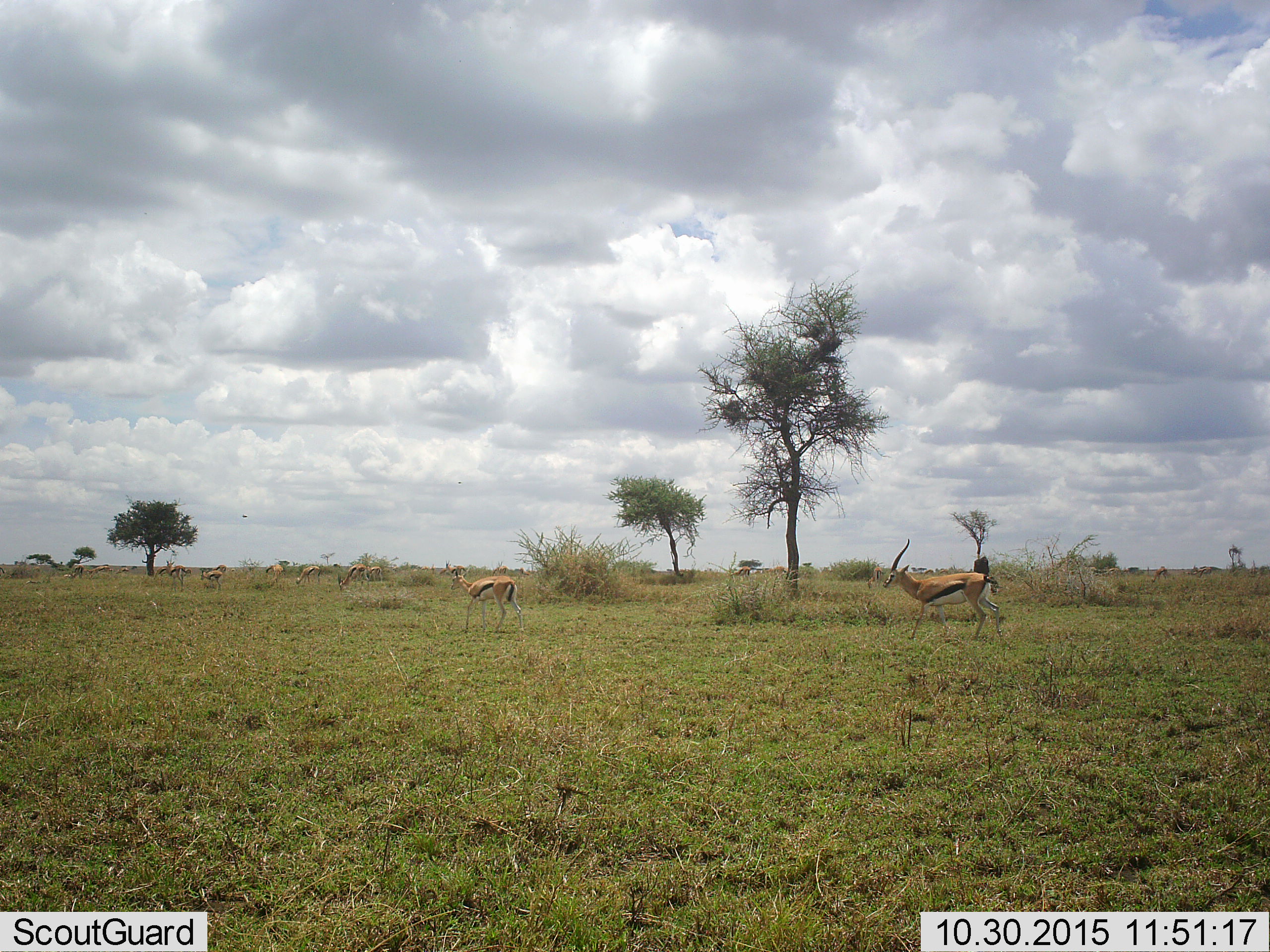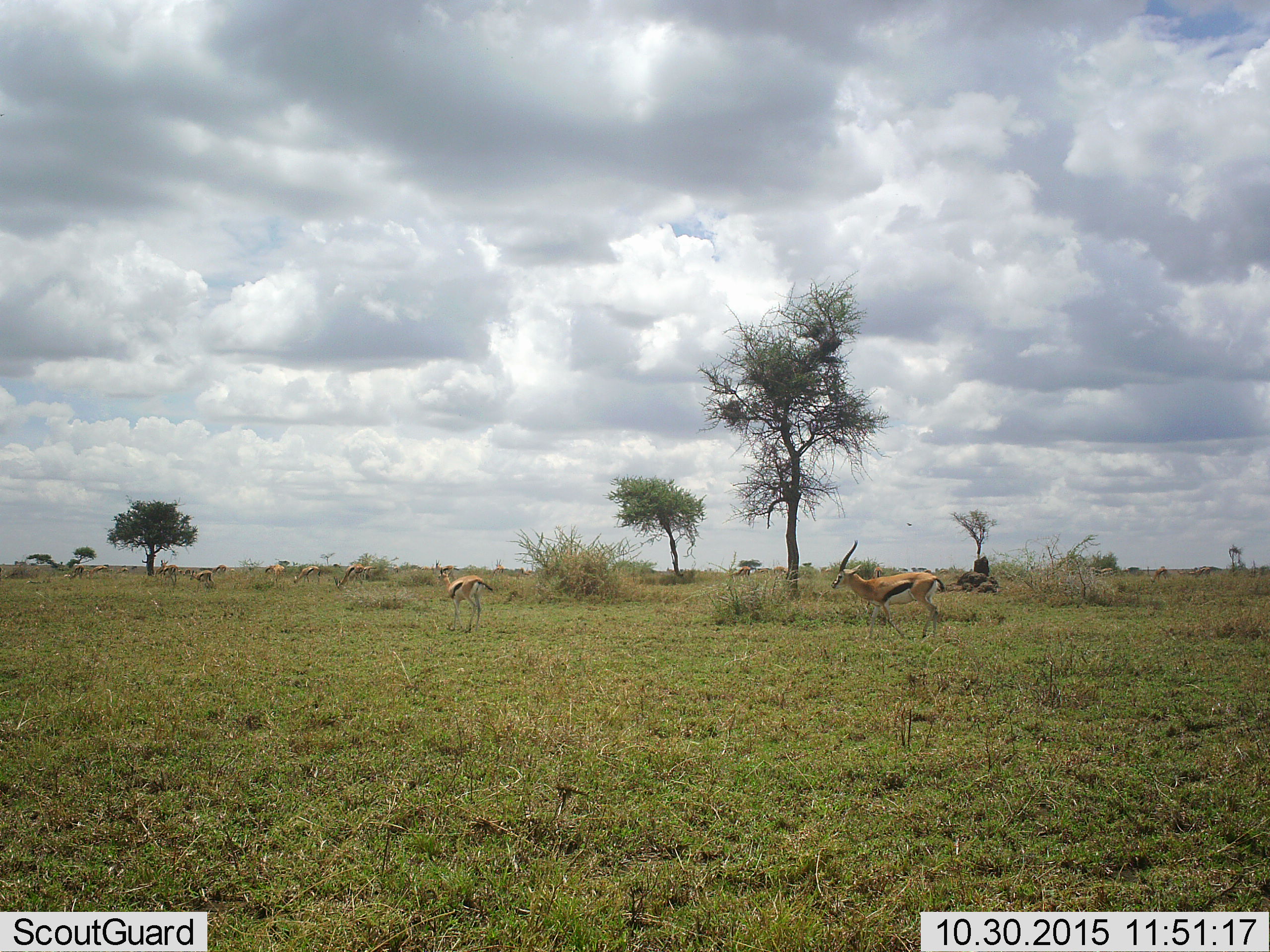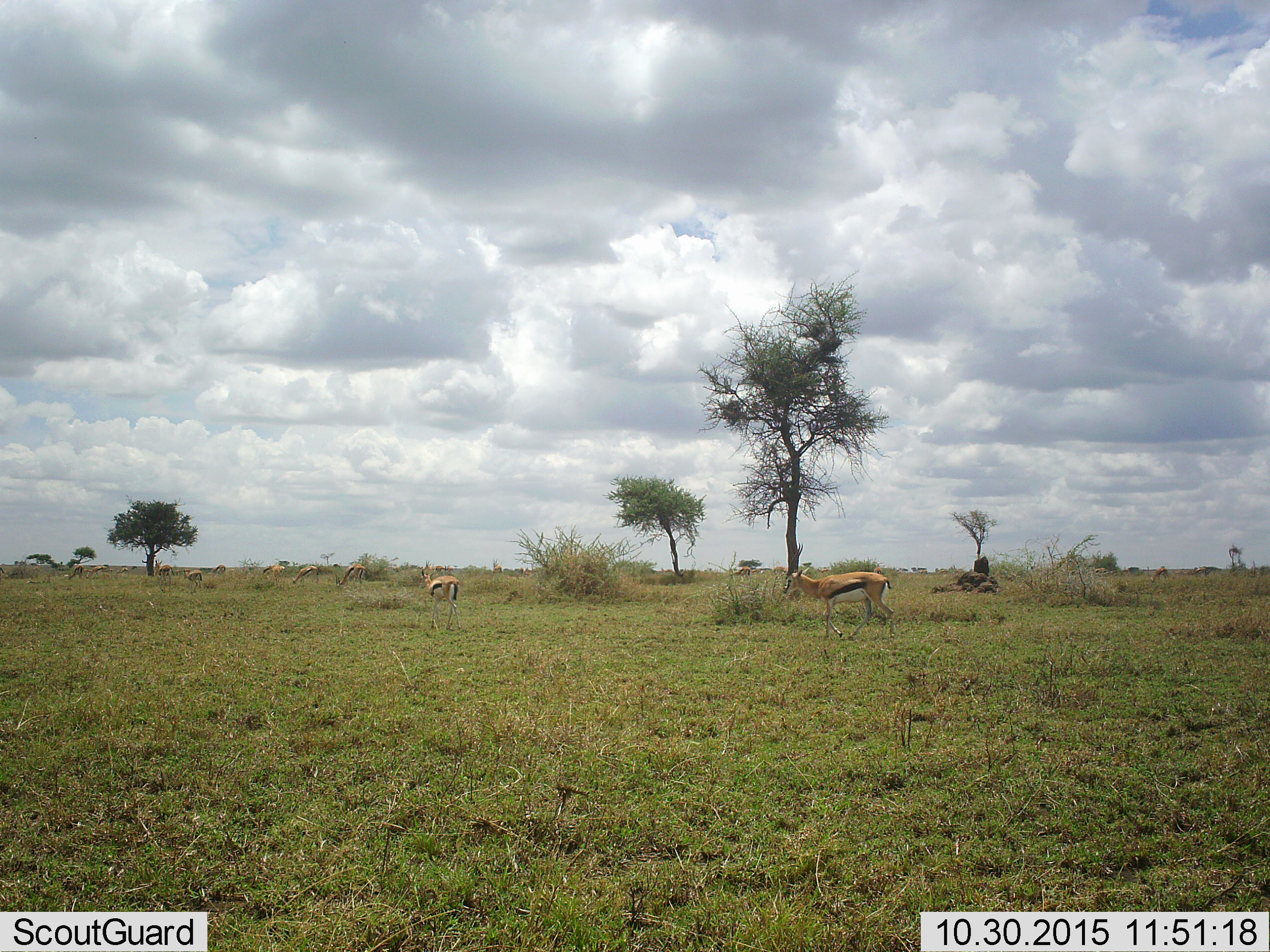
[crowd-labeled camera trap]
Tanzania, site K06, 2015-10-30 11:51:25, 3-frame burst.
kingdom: Animalia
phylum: Chordata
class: Mammalia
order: Artiodactyla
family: Bovidae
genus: Eudorcas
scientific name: Eudorcas thomsonii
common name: thomson's gazelle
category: gazellethomsons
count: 11-50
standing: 60%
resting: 0%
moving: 90%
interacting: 0%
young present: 0%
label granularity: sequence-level